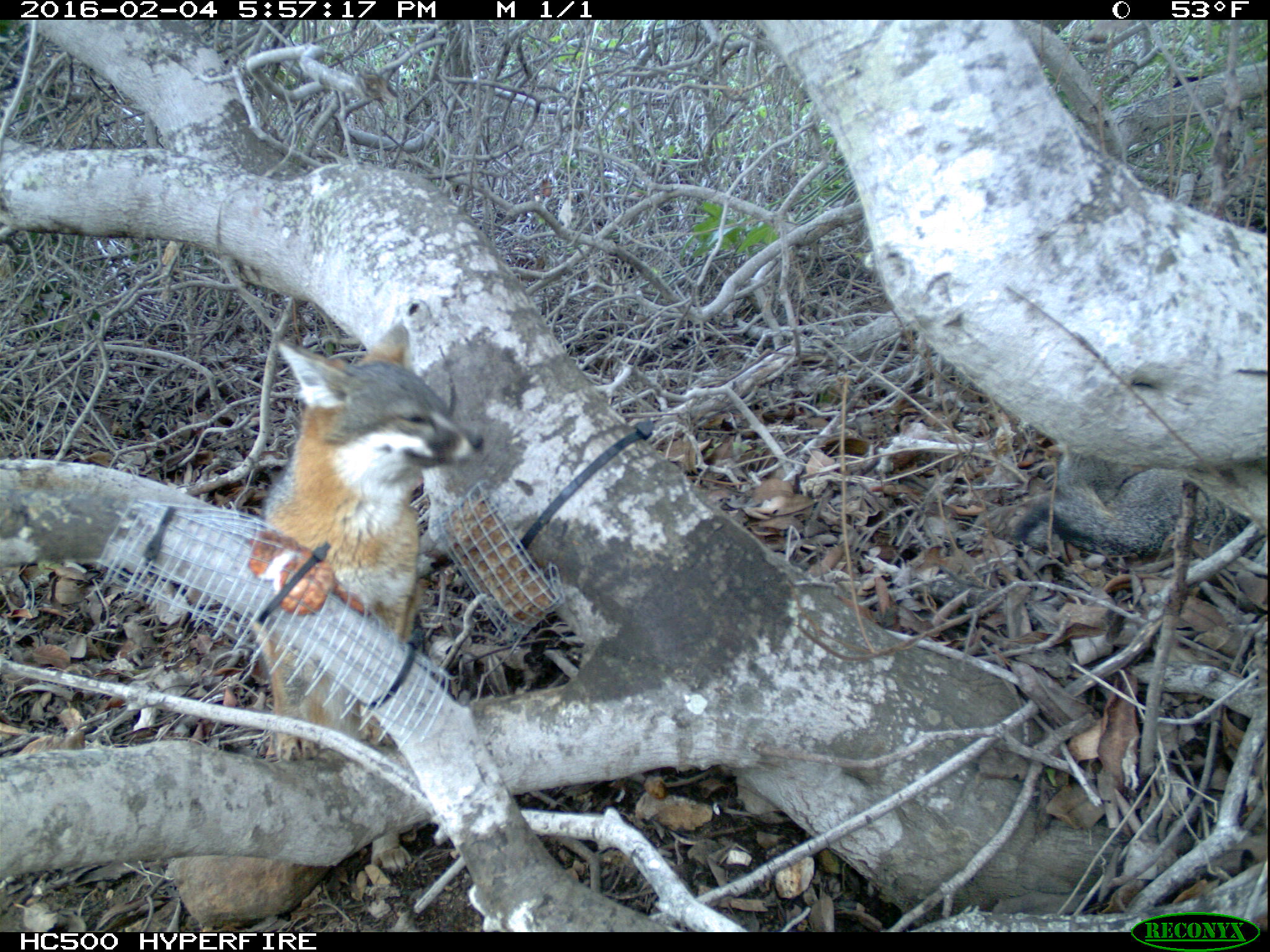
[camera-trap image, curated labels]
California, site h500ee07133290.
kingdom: Animalia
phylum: Chordata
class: Mammalia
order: Carnivora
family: Canidae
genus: Urocyon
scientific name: Urocyon littoralis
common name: island fox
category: fox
Fox (island fox) (Urocyon littoralis).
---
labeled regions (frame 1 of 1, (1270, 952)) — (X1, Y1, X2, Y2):
fox: (248, 323, 484, 873); (1010, 446, 1267, 563)